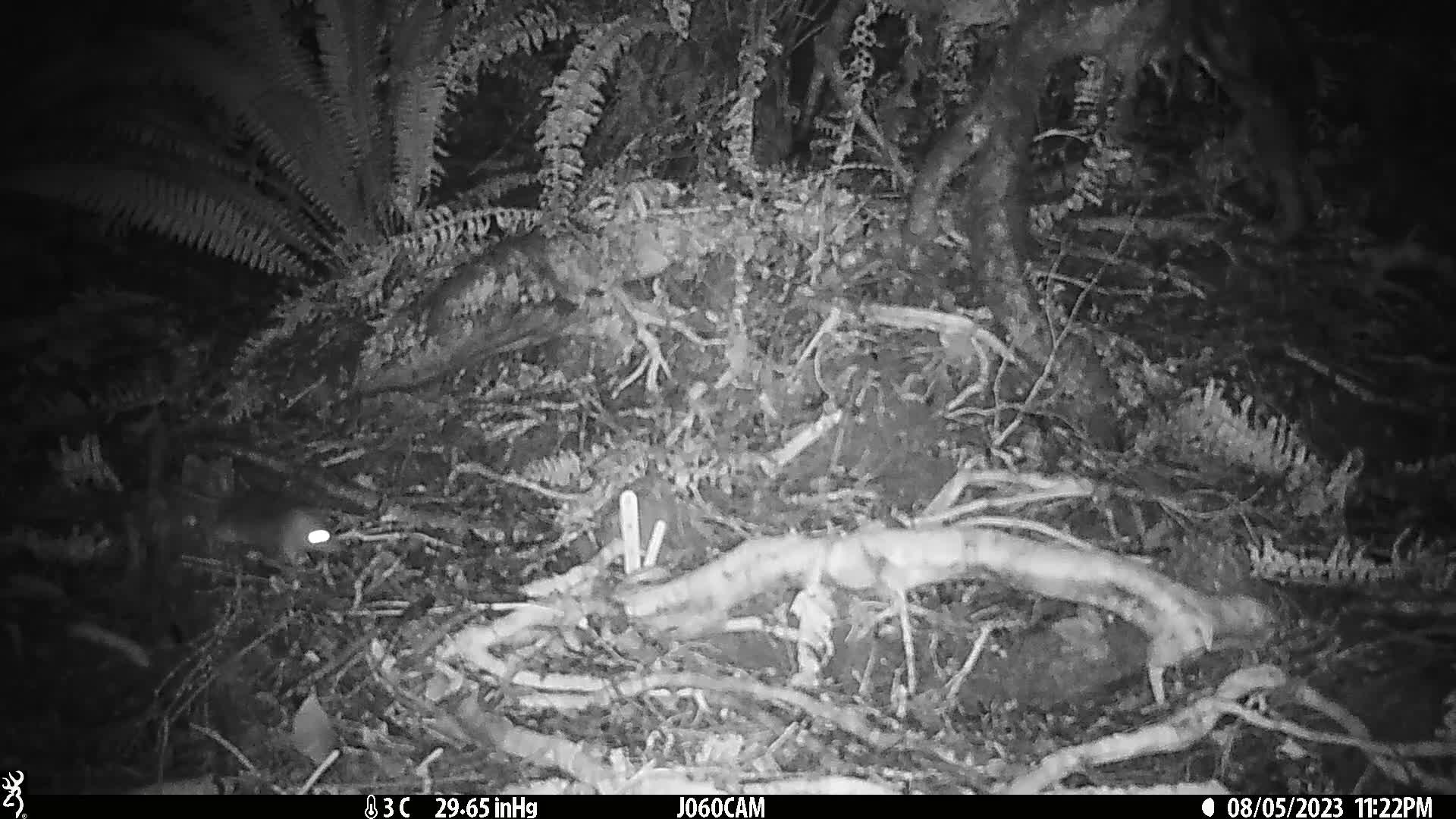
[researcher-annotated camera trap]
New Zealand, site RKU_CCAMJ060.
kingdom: Animalia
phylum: Chordata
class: Mammalia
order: Rodentia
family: Muridae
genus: Rattus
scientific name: Rattus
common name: rat